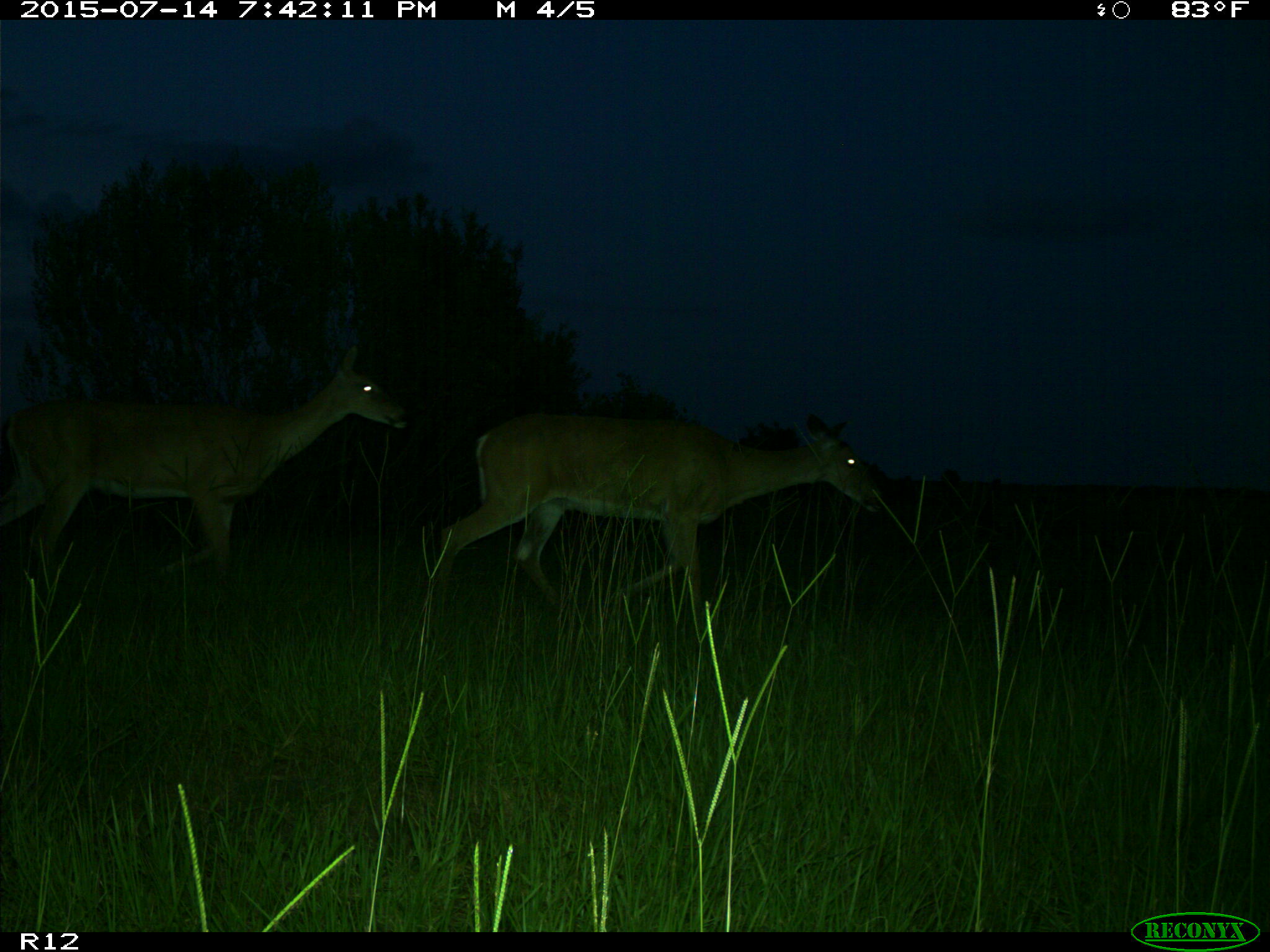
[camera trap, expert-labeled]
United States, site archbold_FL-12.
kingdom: Animalia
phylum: Chordata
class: Mammalia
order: Artiodactyla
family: Cervidae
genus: Odocoileus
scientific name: Odocoileus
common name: deer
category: unidentified deer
Unidentified deer (deer) (Odocoileus).